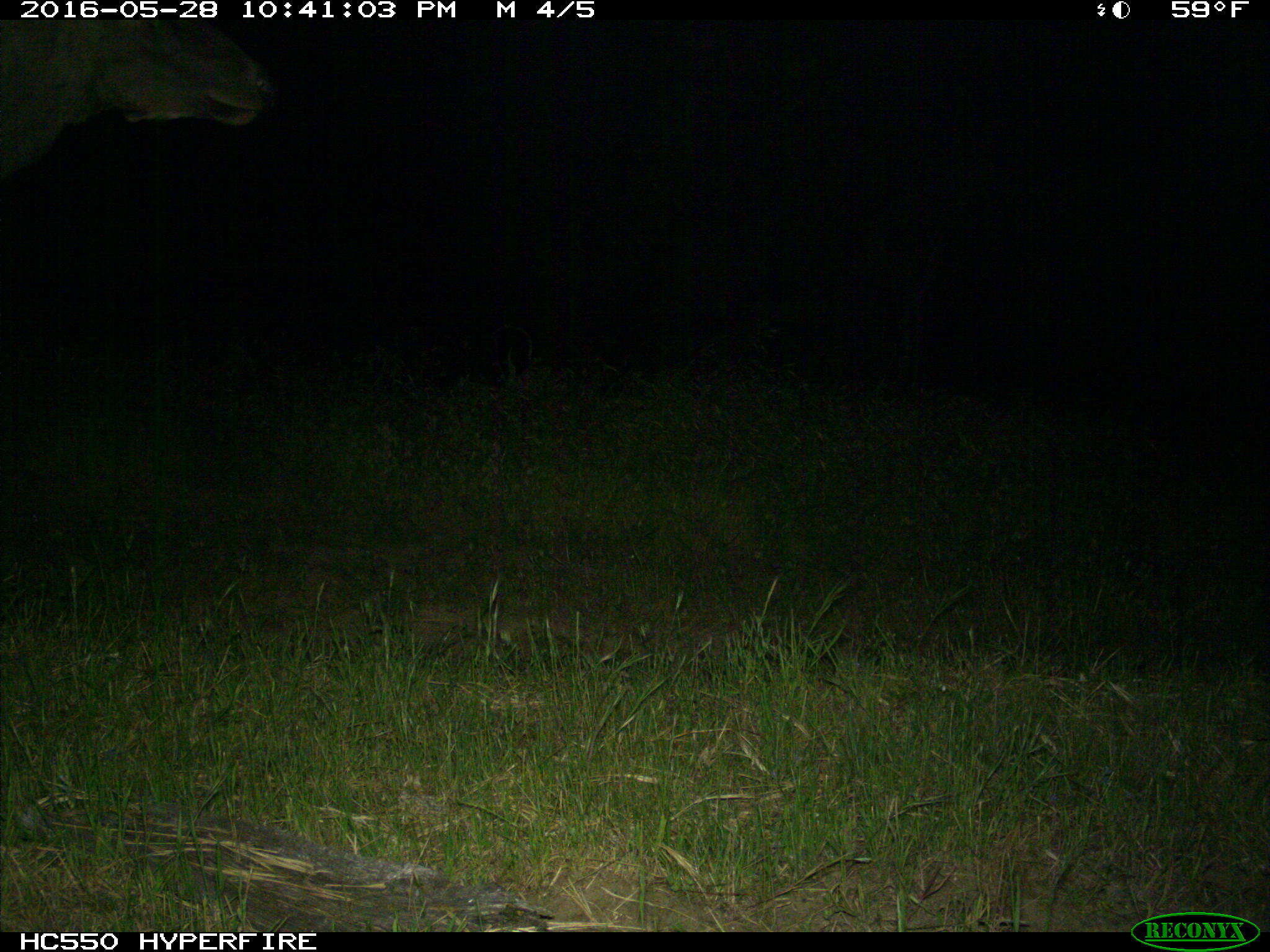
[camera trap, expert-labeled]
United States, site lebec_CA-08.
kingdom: Animalia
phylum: Chordata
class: Mammalia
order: Artiodactyla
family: Cervidae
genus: Cervus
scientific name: Cervus canadensis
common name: elk